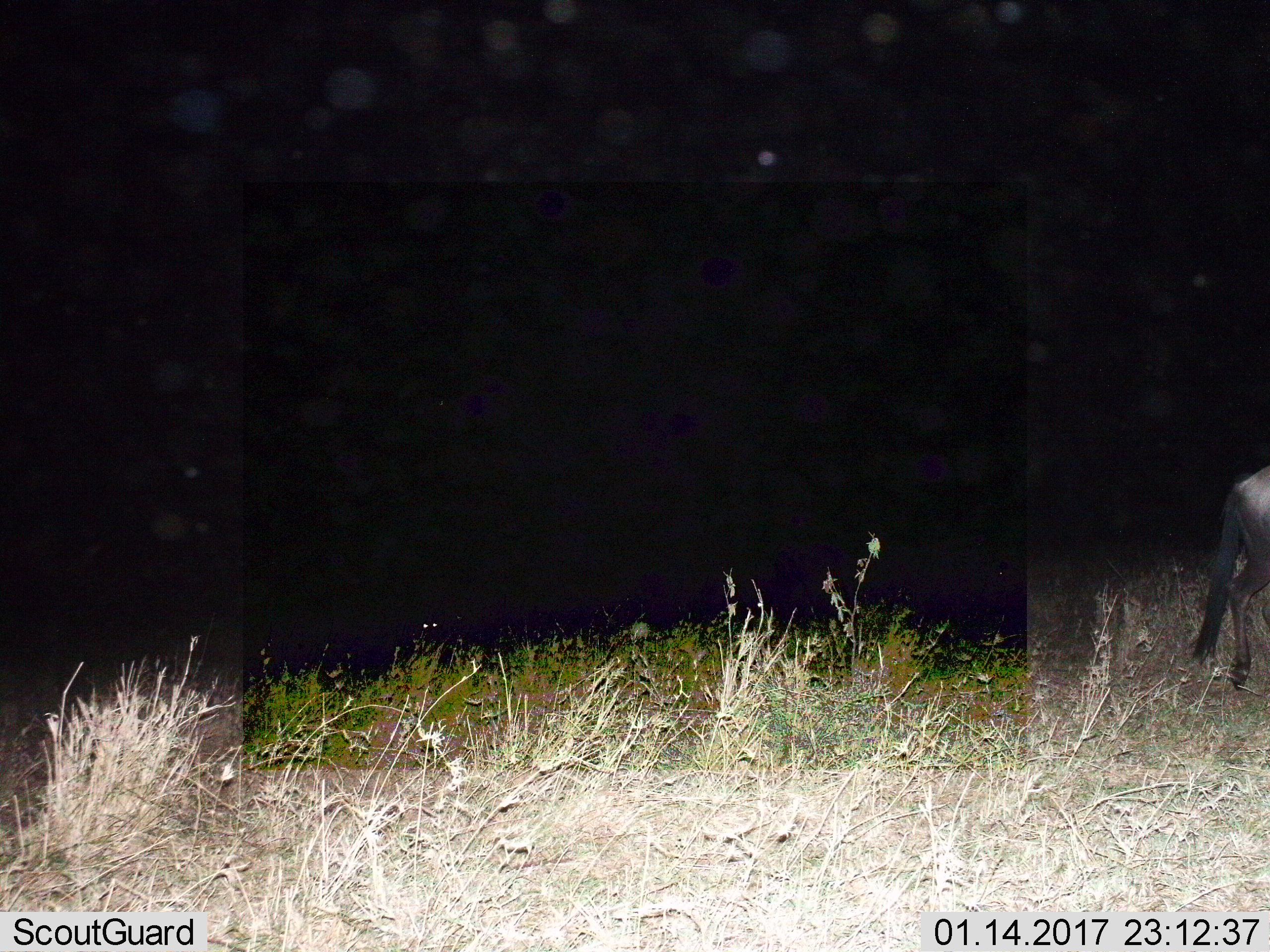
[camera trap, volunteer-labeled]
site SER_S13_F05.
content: unidentified animal